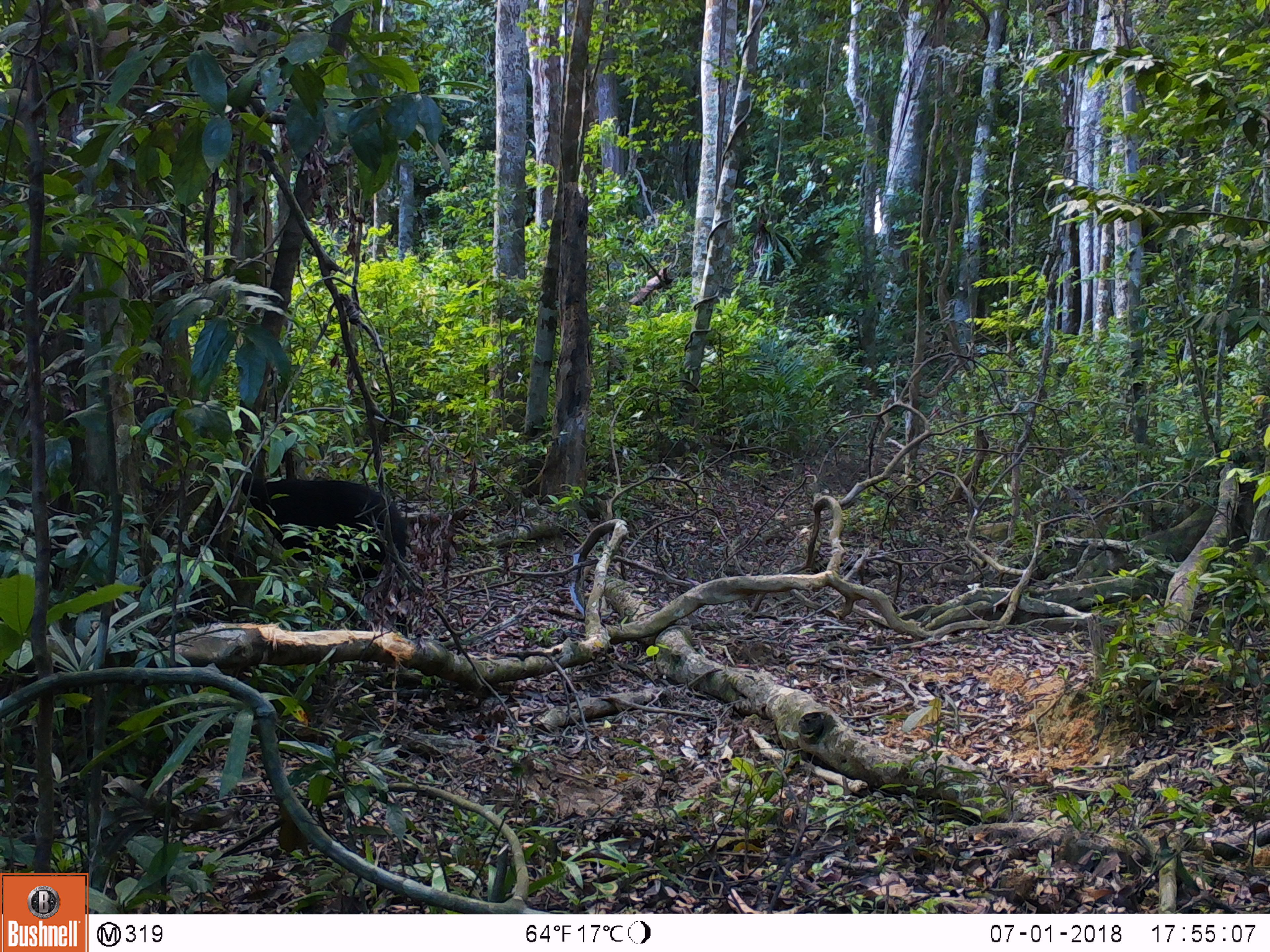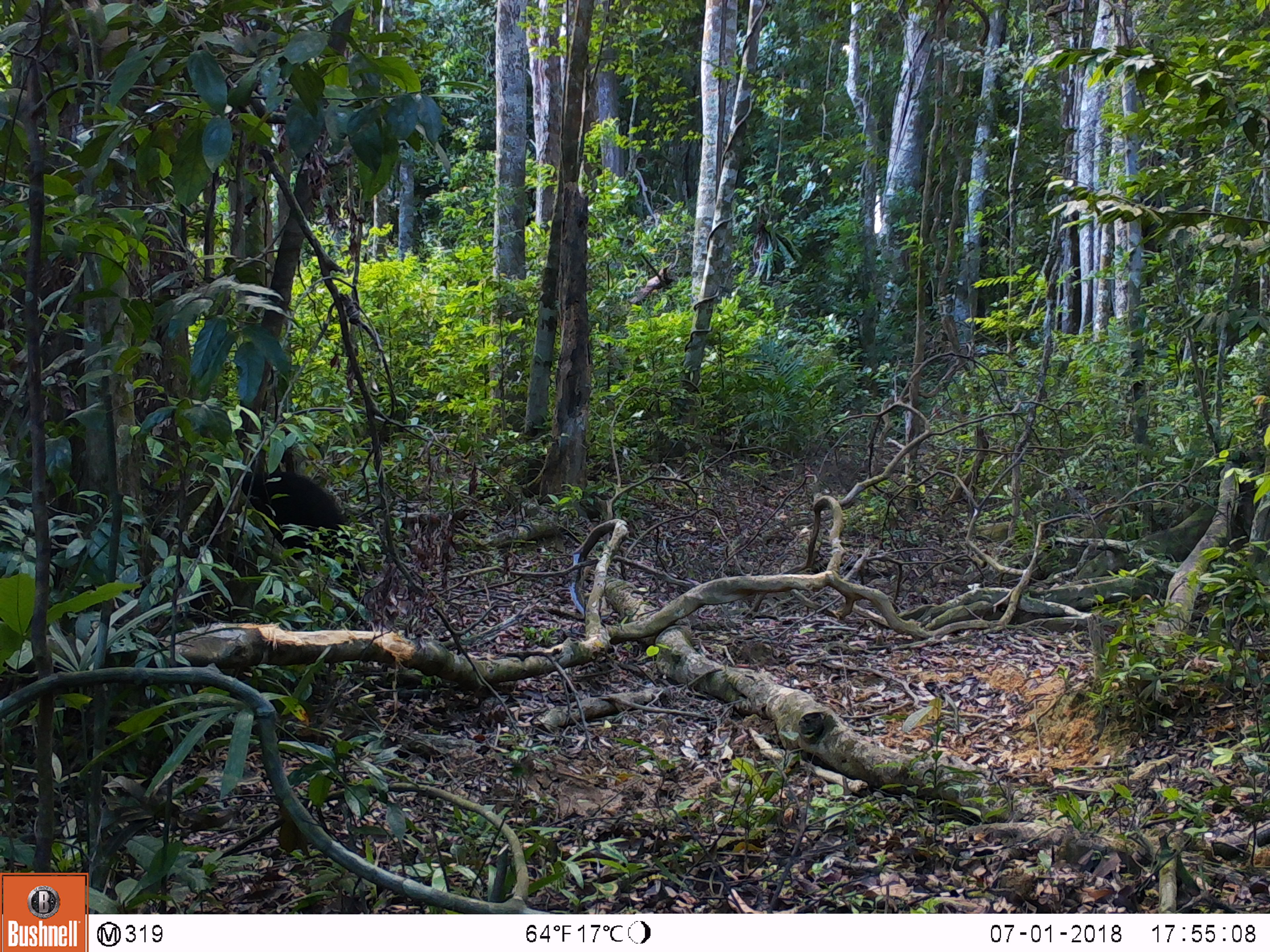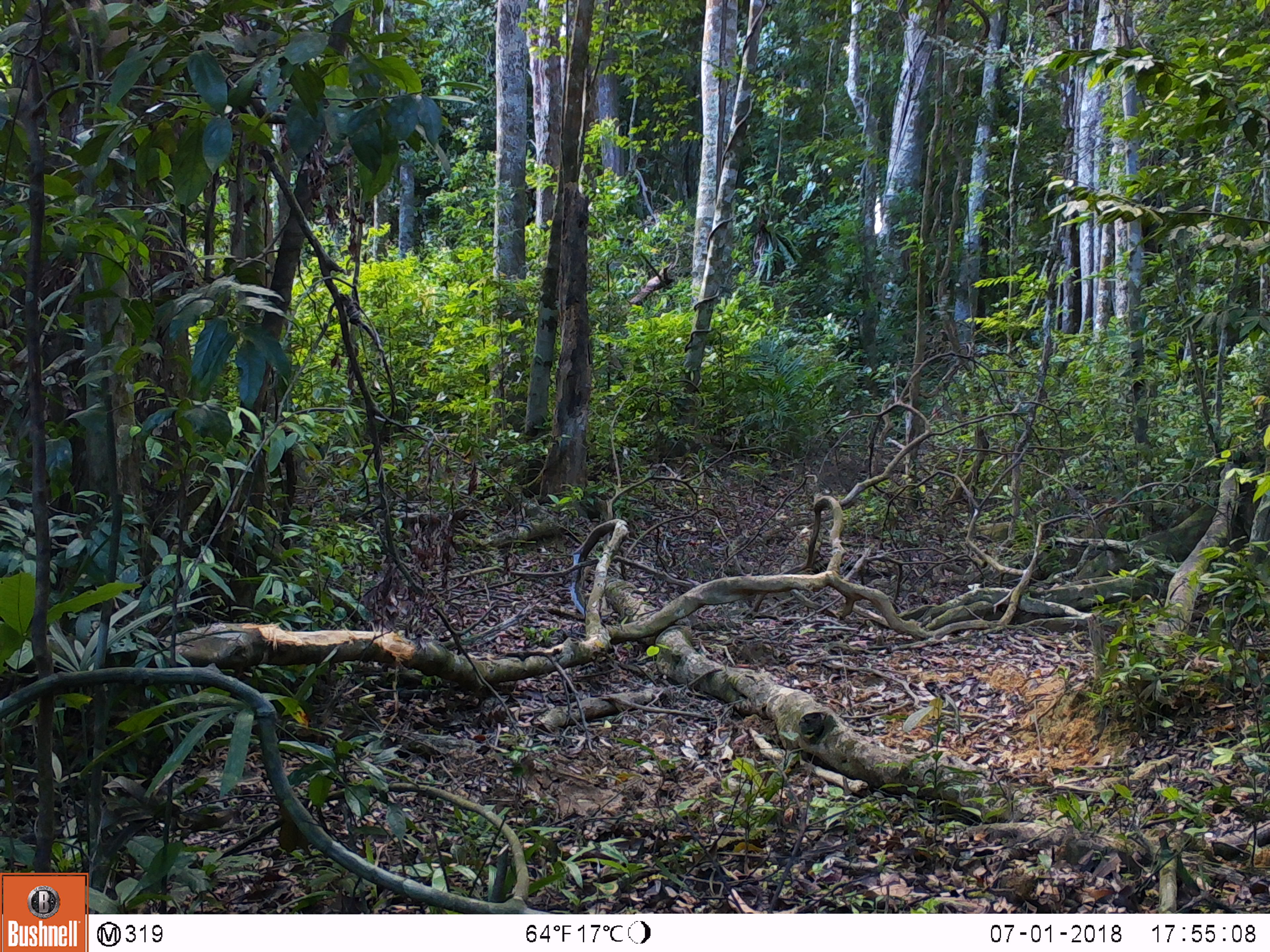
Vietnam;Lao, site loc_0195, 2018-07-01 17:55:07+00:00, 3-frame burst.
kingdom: Animalia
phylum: Chordata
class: Mammalia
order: Carnivora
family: Ursidae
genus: Ursus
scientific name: Ursus thibetanus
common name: asian black bear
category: asiatic black bear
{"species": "asiatic black bear (asian black bear) (Ursus thibetanus)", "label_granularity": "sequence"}